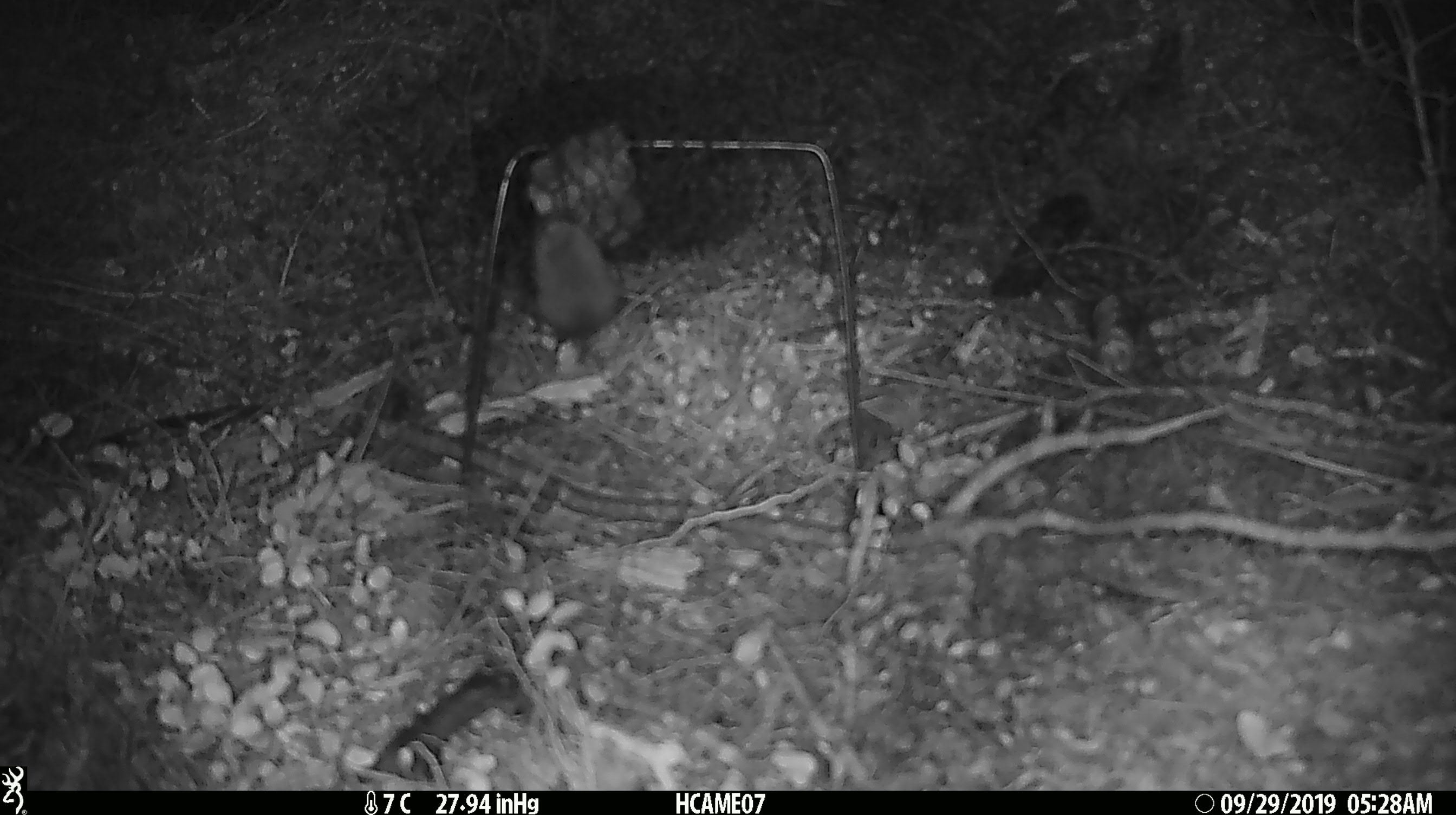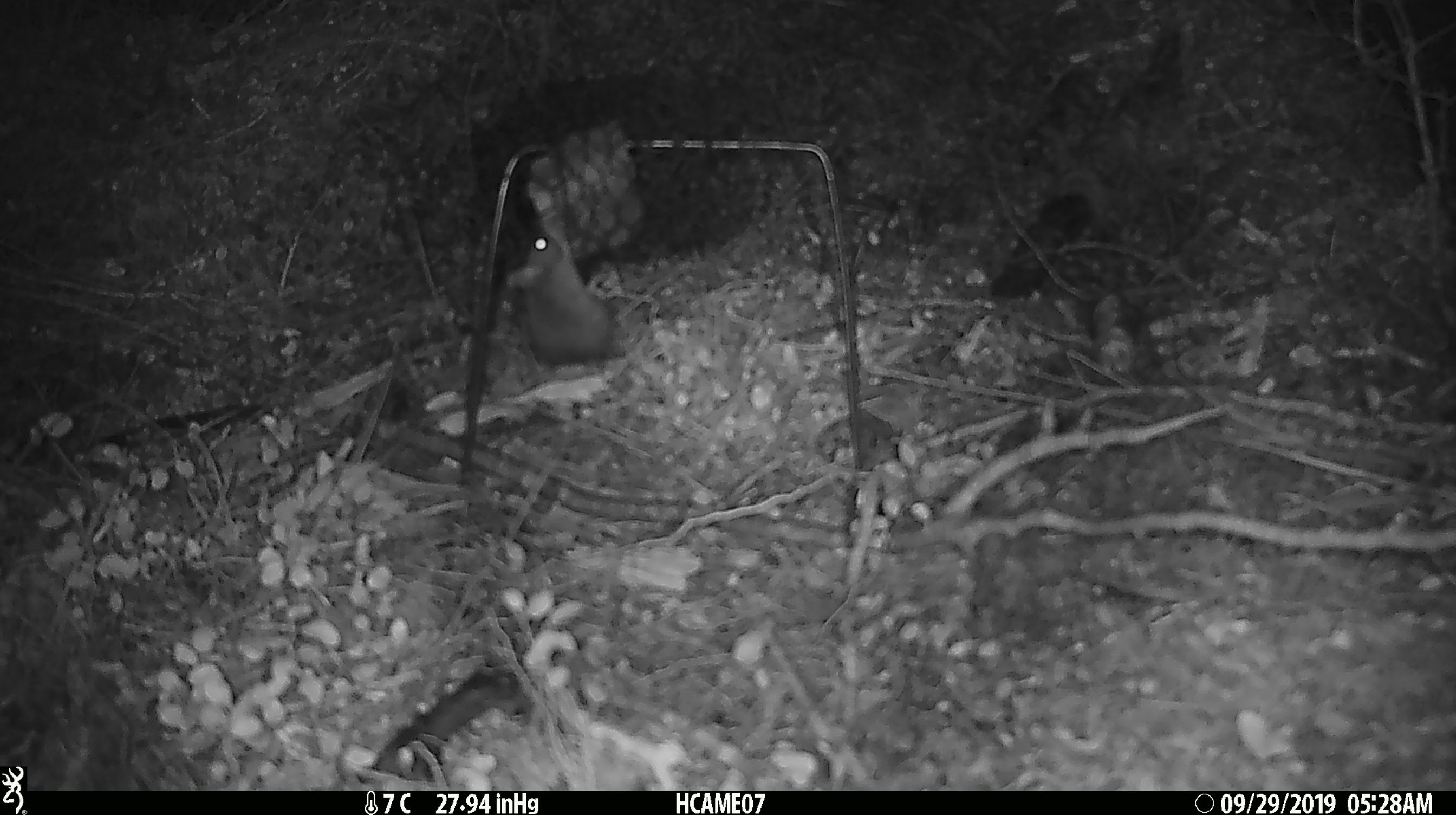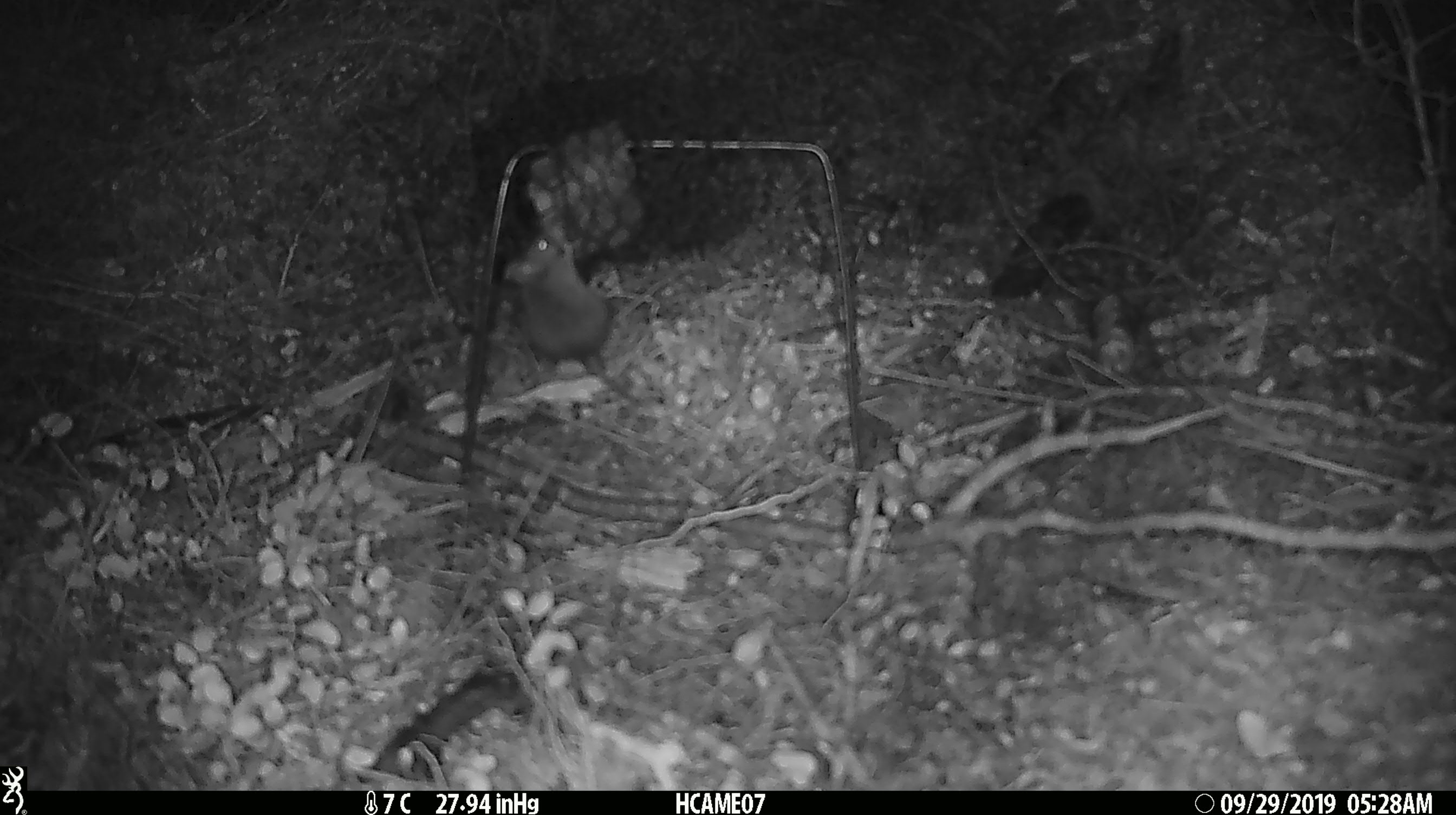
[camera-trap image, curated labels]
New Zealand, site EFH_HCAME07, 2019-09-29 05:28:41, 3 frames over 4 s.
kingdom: Animalia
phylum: Chordata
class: Mammalia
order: Rodentia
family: Muridae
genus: Mus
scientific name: Mus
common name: mouse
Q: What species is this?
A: Mouse (Mus).